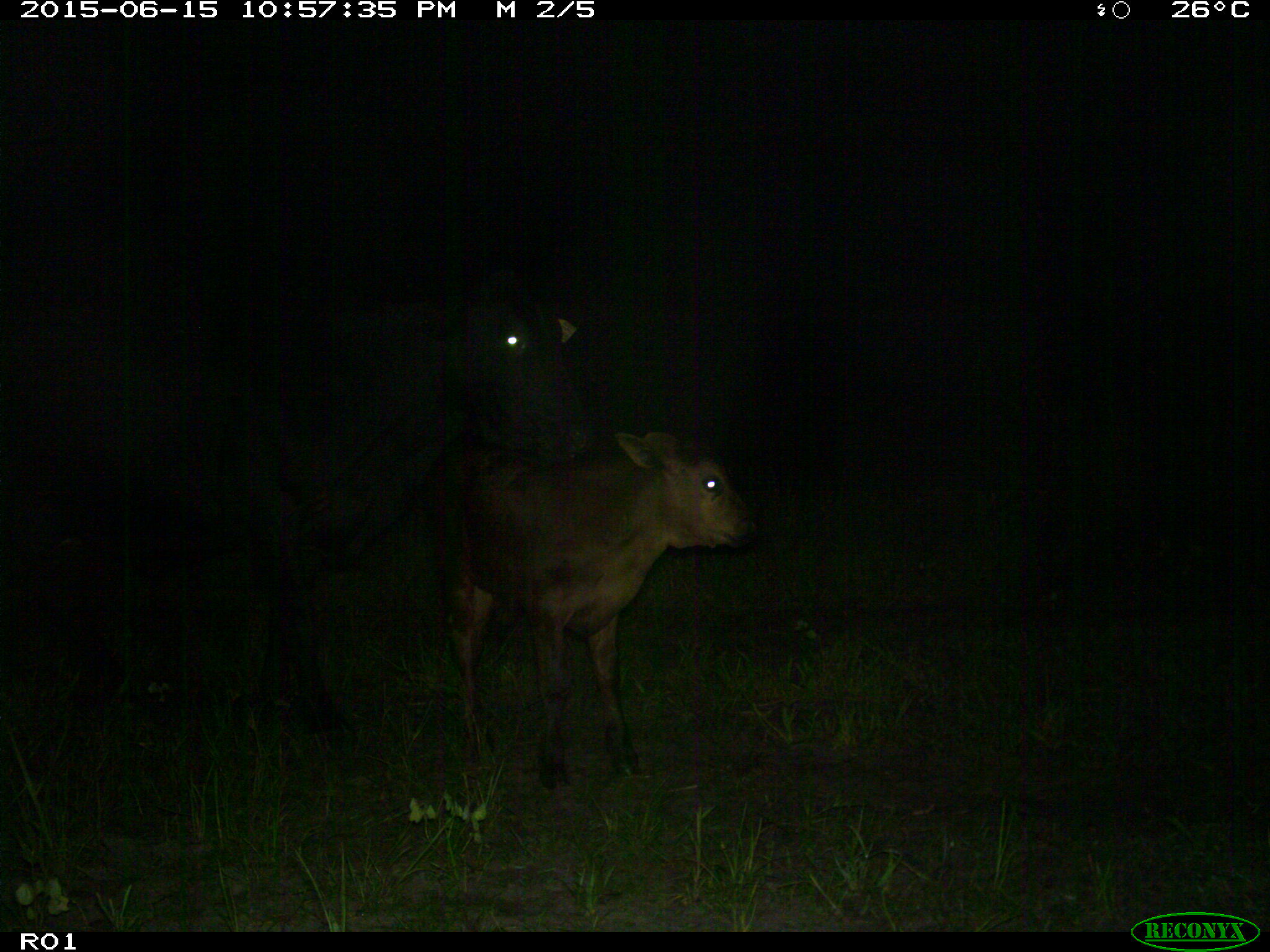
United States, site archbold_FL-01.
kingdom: Animalia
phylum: Chordata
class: Mammalia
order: Artiodactyla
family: Bovidae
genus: Bos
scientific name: Bos taurus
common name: domestic cow